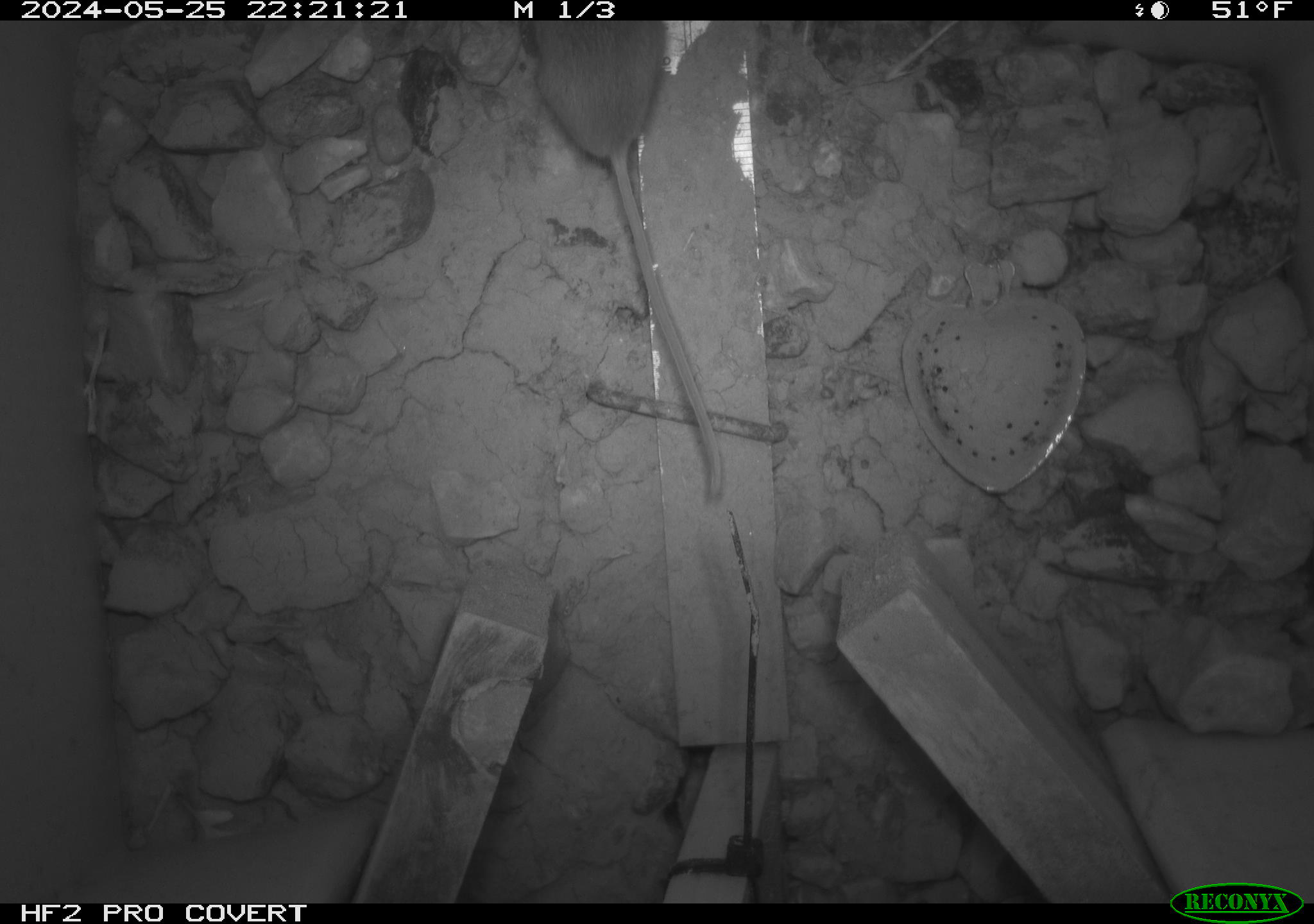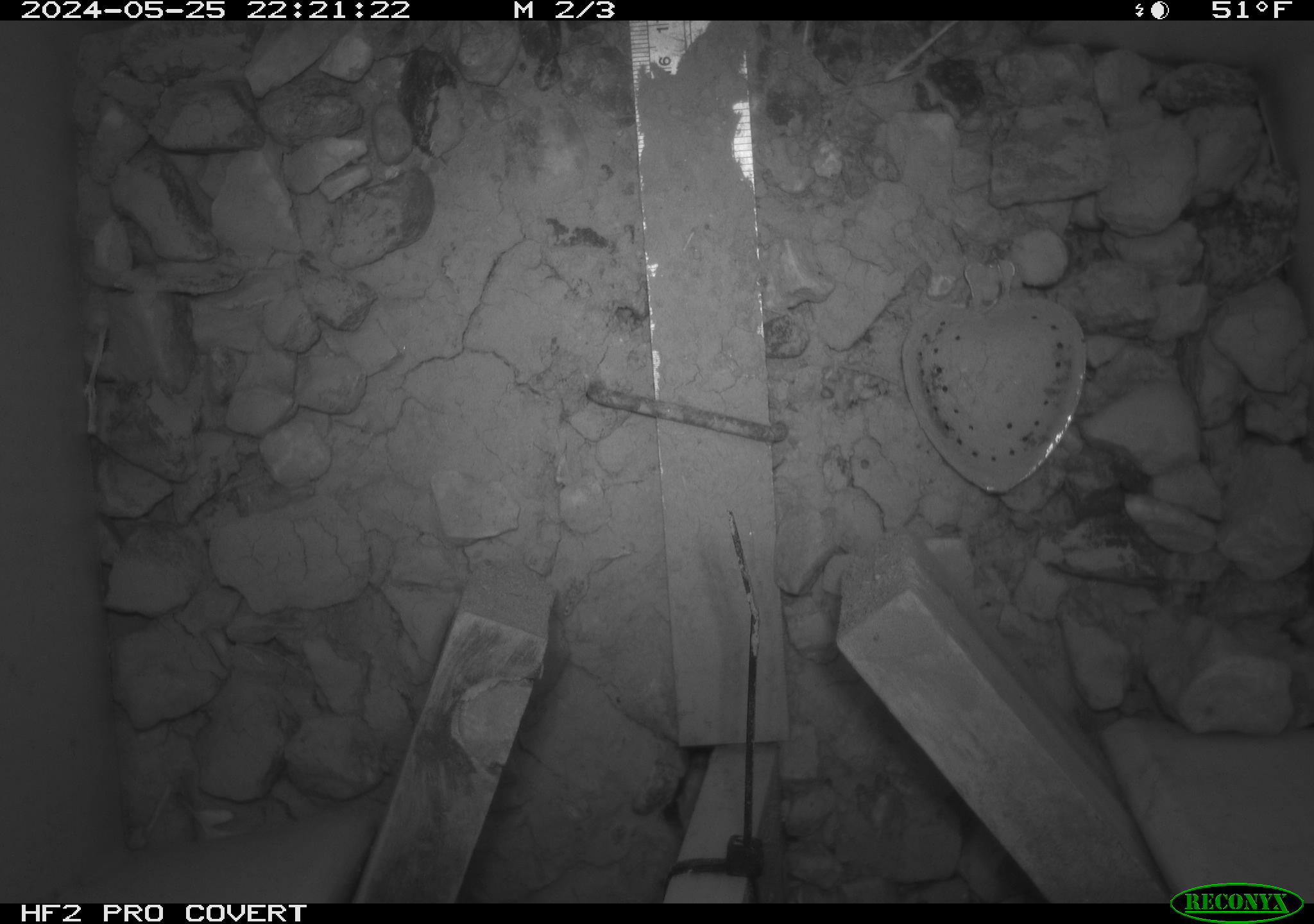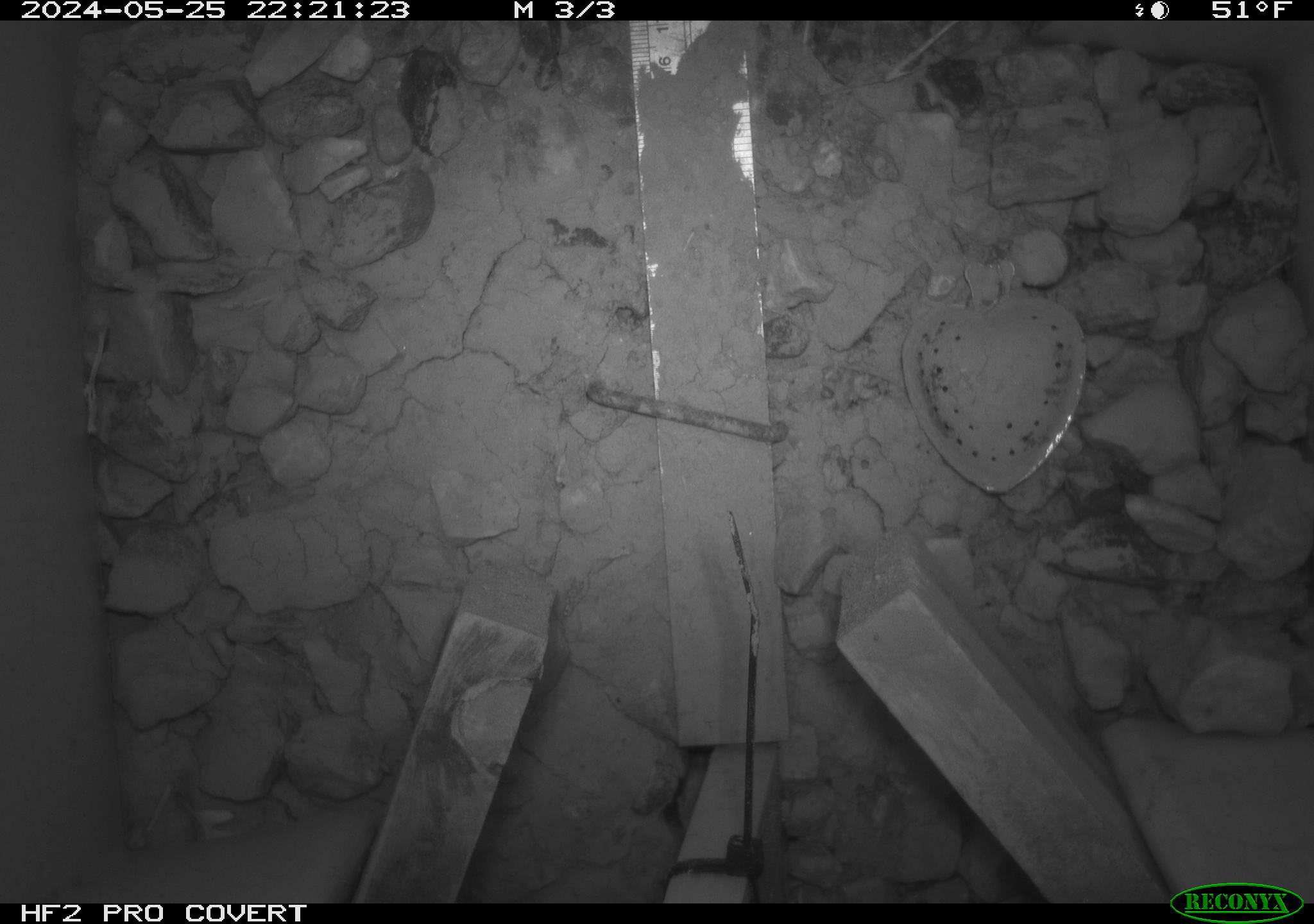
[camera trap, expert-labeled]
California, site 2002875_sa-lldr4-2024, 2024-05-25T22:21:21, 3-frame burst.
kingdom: Animalia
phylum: Chordata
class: Mammalia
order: Rodentia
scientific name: Rodentia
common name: mouse species